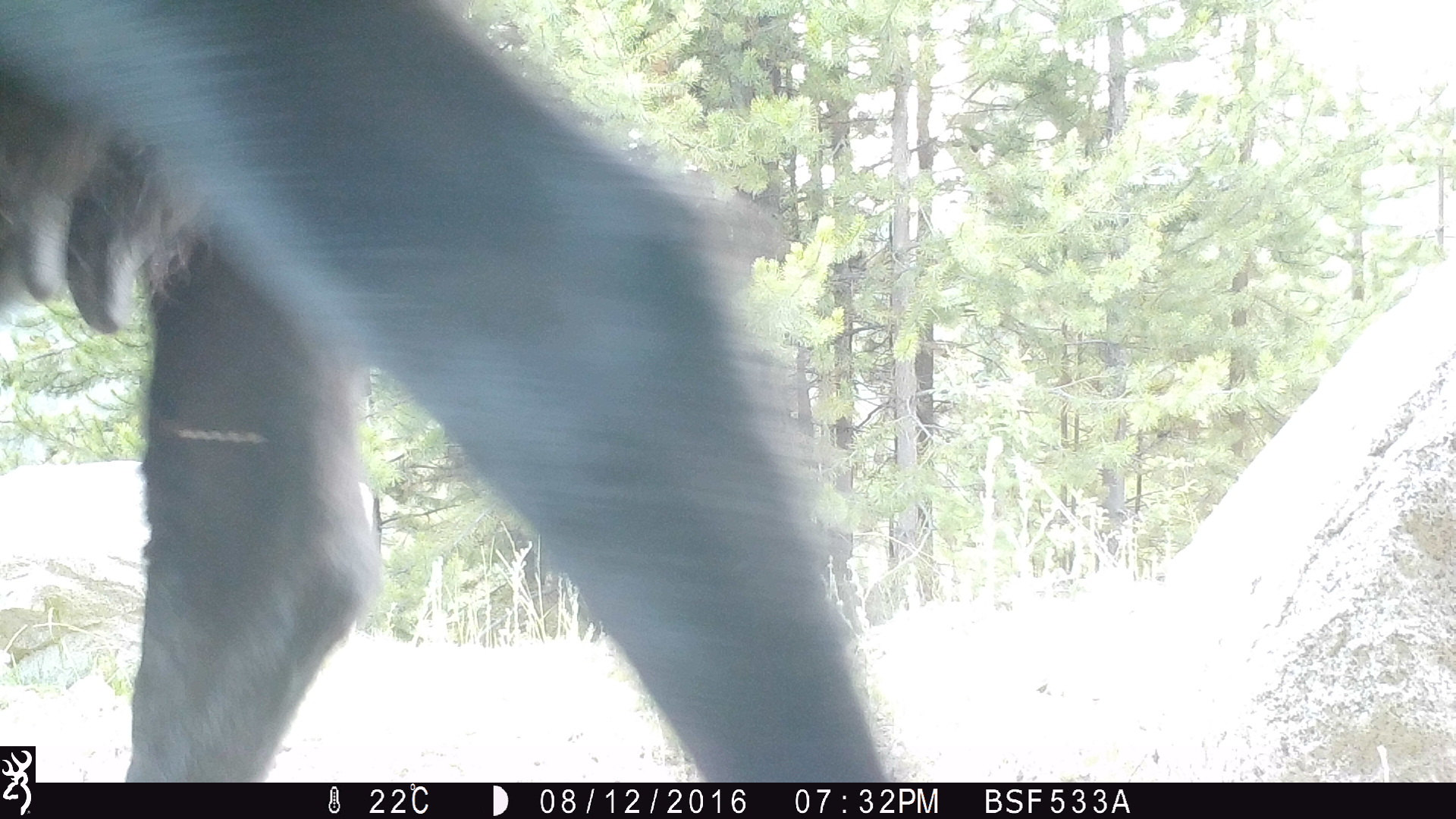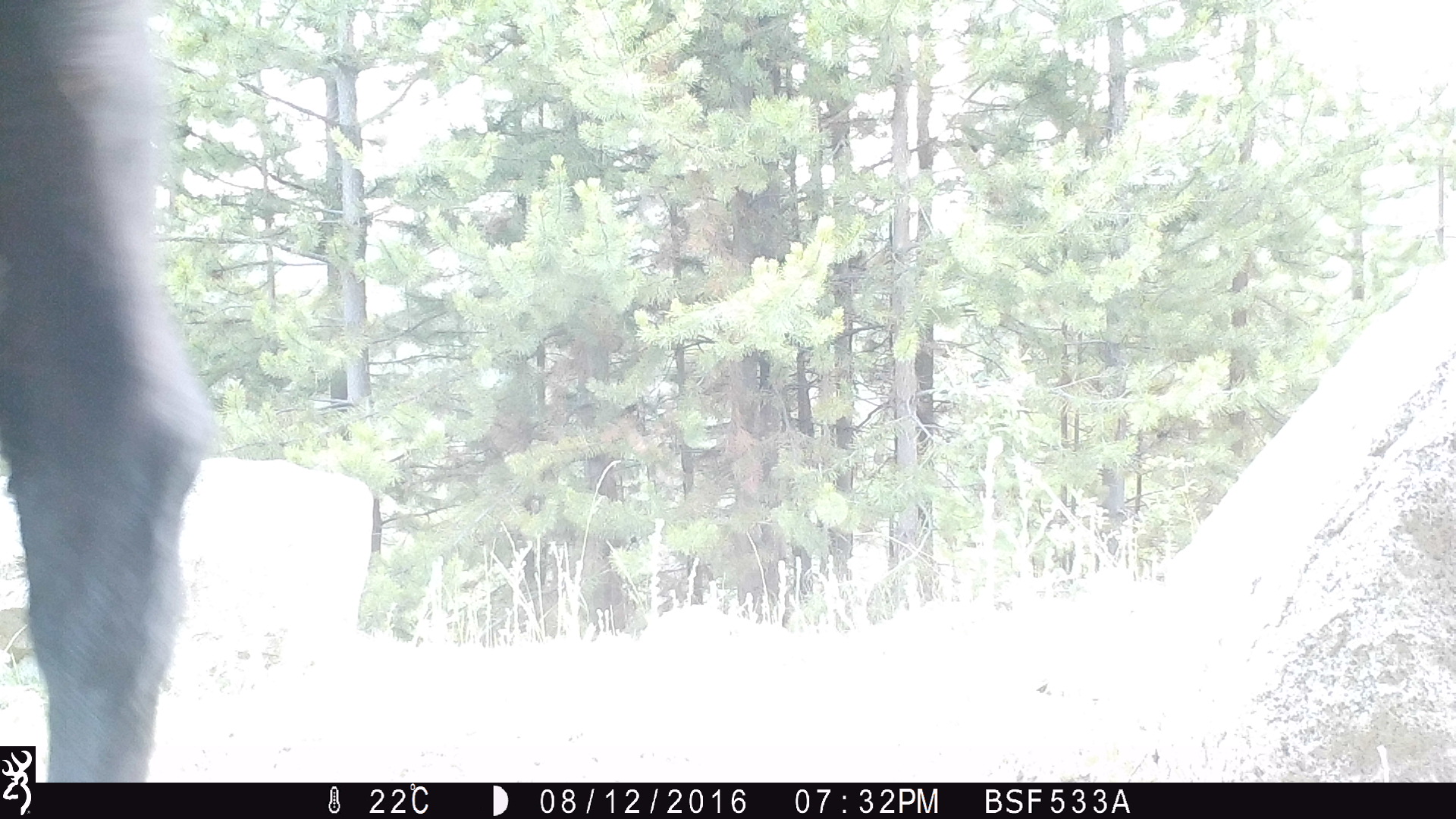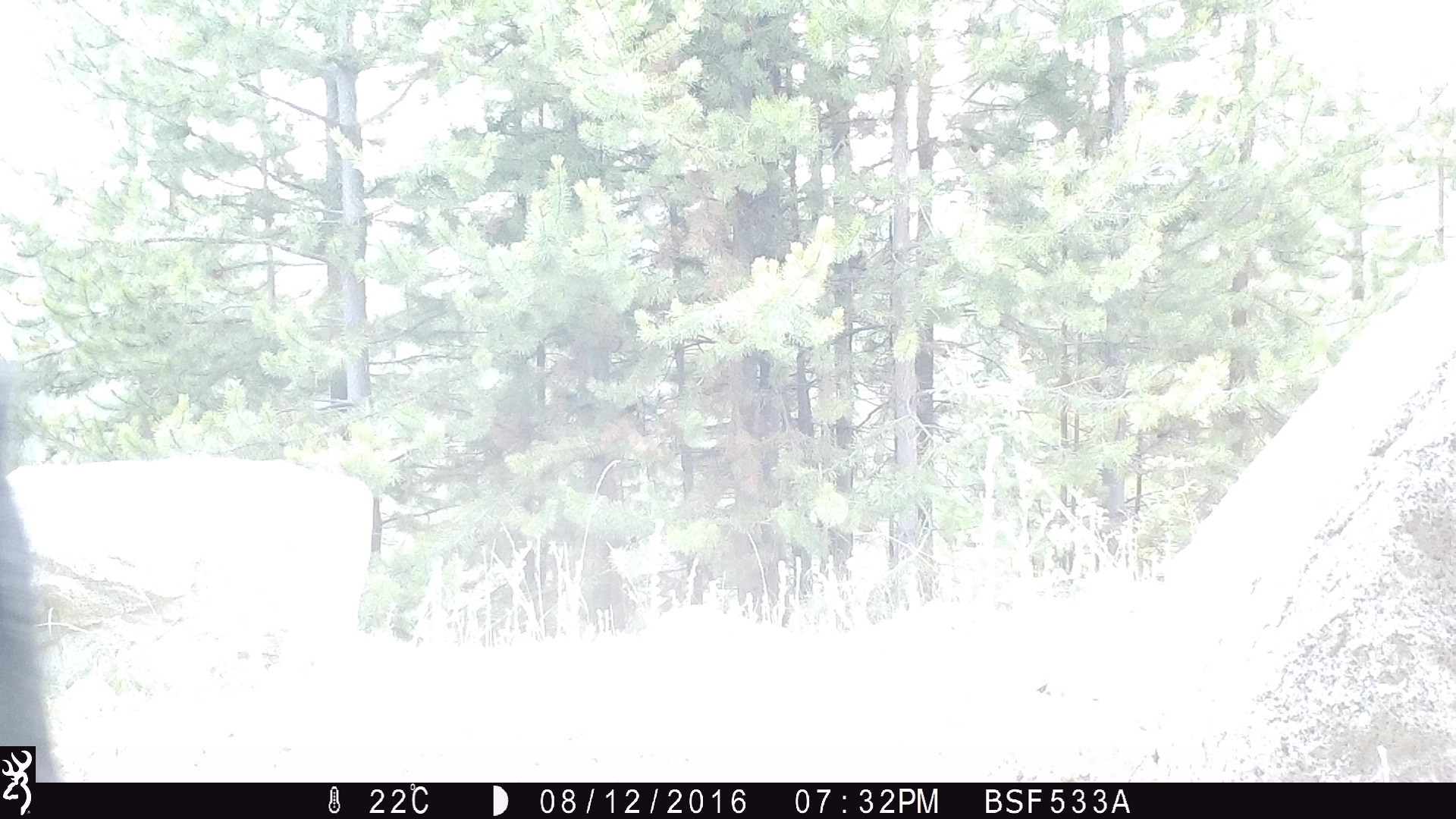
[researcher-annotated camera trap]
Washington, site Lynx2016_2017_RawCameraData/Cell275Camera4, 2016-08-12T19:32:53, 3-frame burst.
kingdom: Animalia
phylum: Chordata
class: Mammalia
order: Artiodactyla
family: Bovidae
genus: Bos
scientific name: Bos taurus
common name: domestic cattle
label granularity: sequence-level